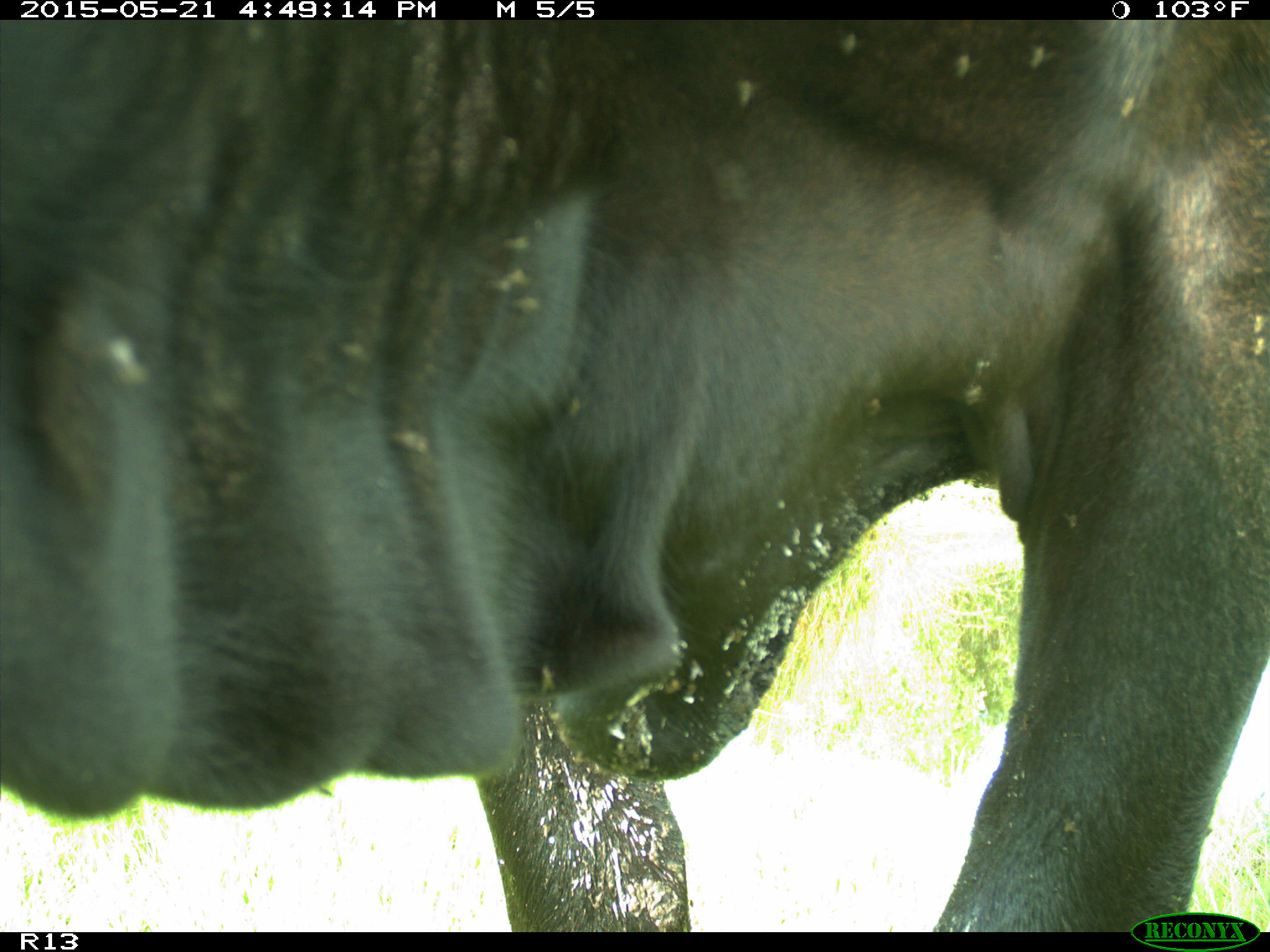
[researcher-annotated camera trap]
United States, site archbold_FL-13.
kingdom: Animalia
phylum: Chordata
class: Mammalia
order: Artiodactyla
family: Bovidae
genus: Bos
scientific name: Bos taurus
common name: domestic cow